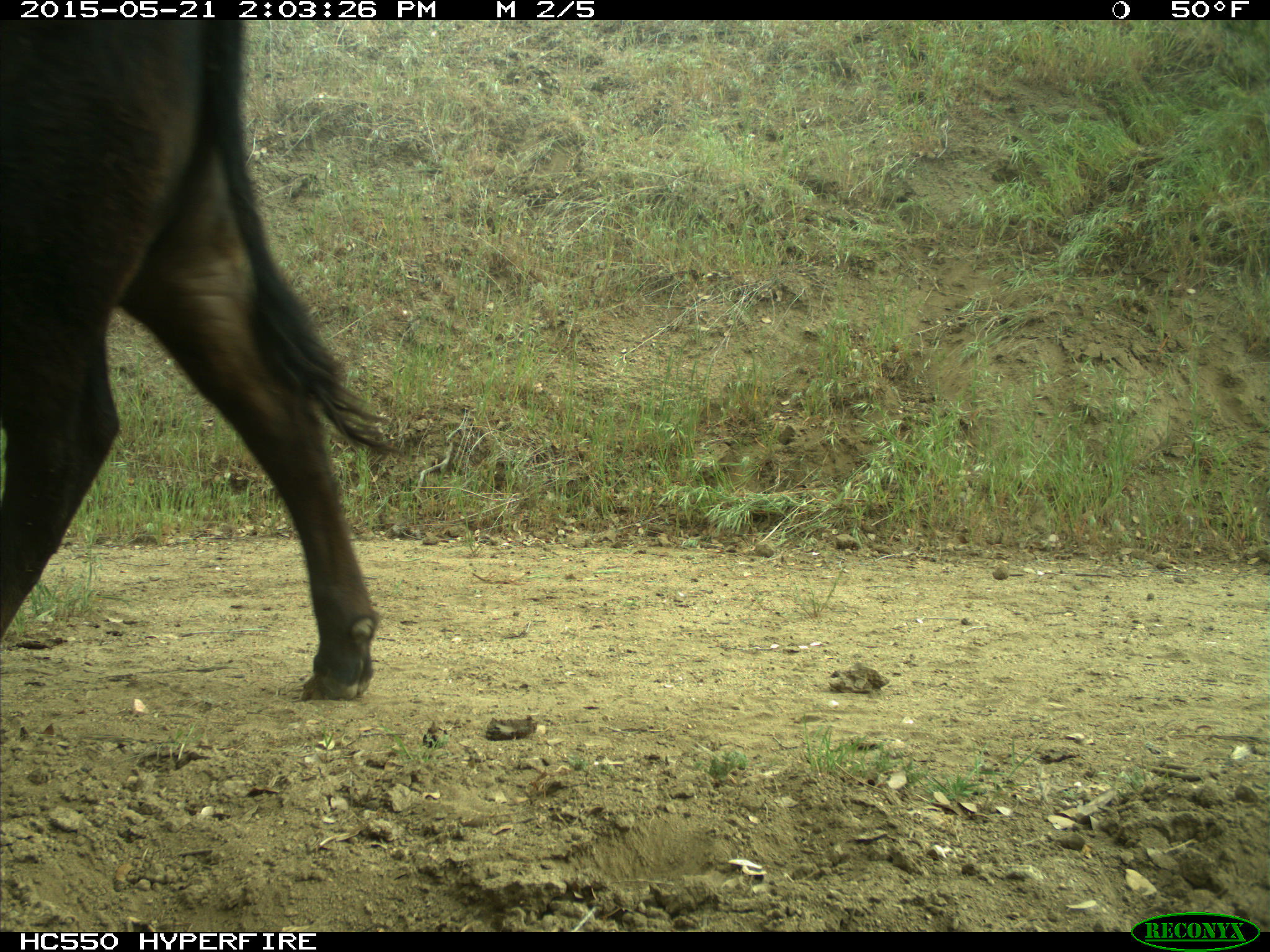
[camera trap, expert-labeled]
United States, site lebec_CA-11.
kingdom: Animalia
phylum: Chordata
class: Mammalia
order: Artiodactyla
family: Bovidae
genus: Bos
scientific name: Bos taurus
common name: domestic cow